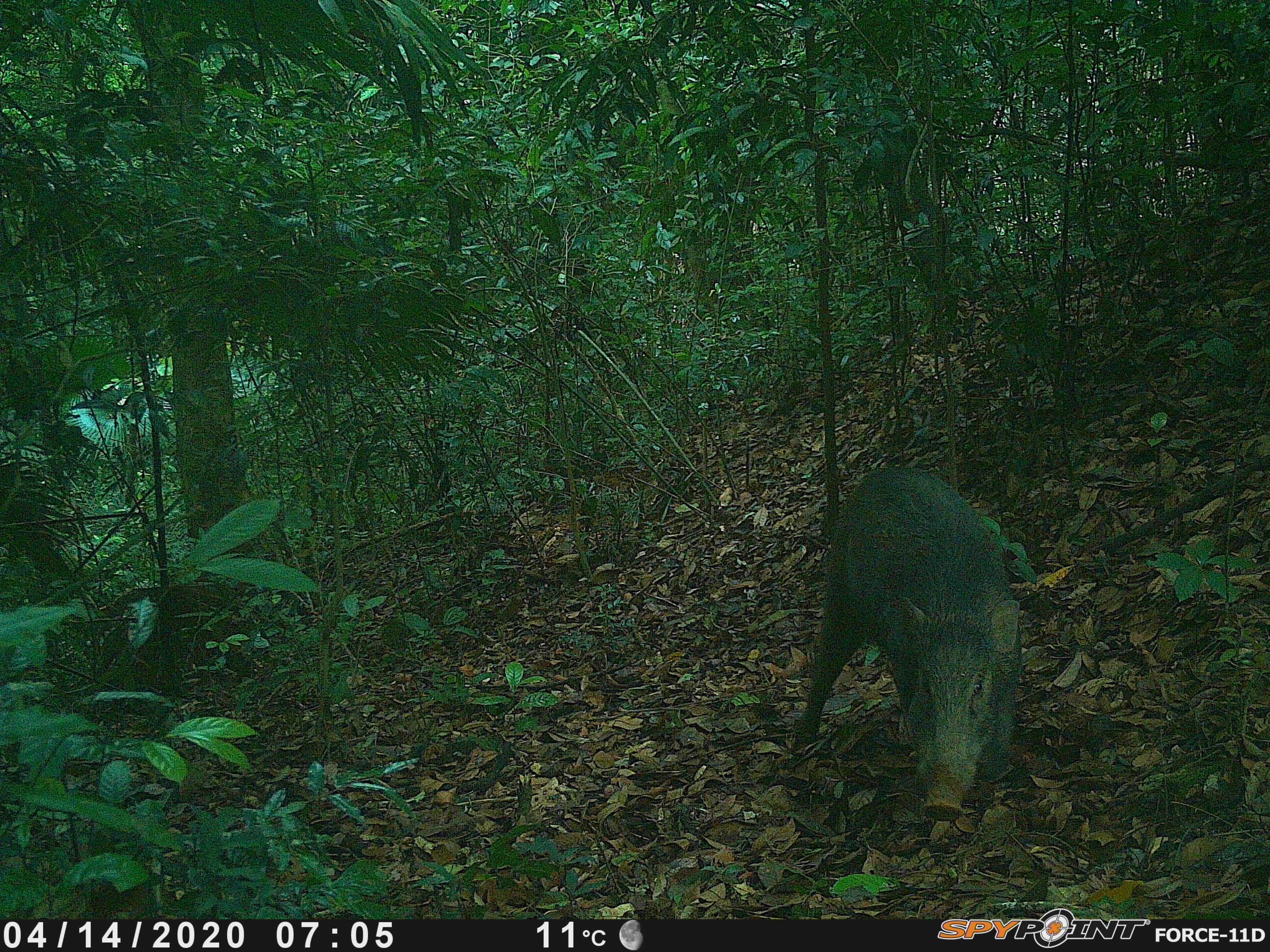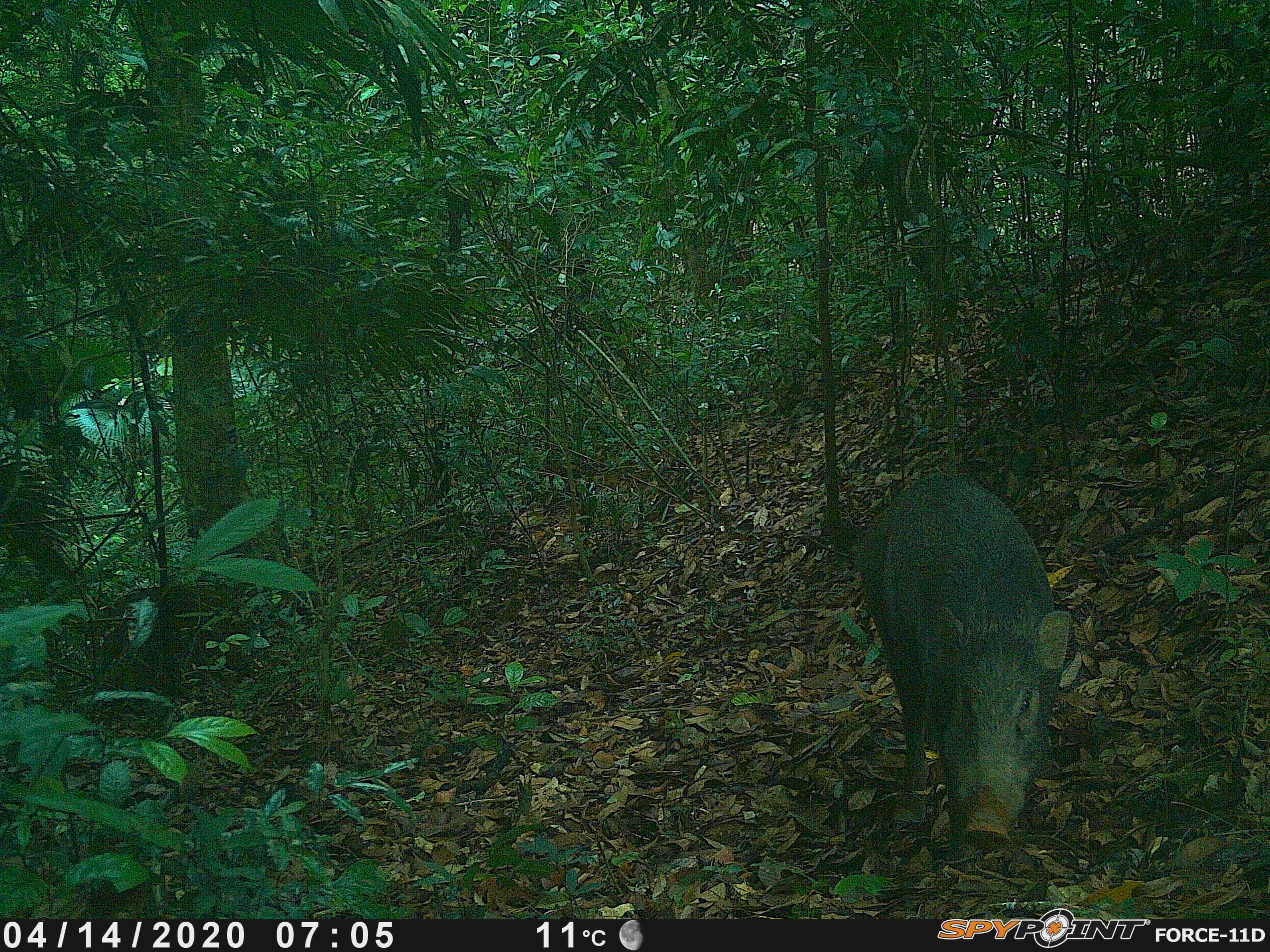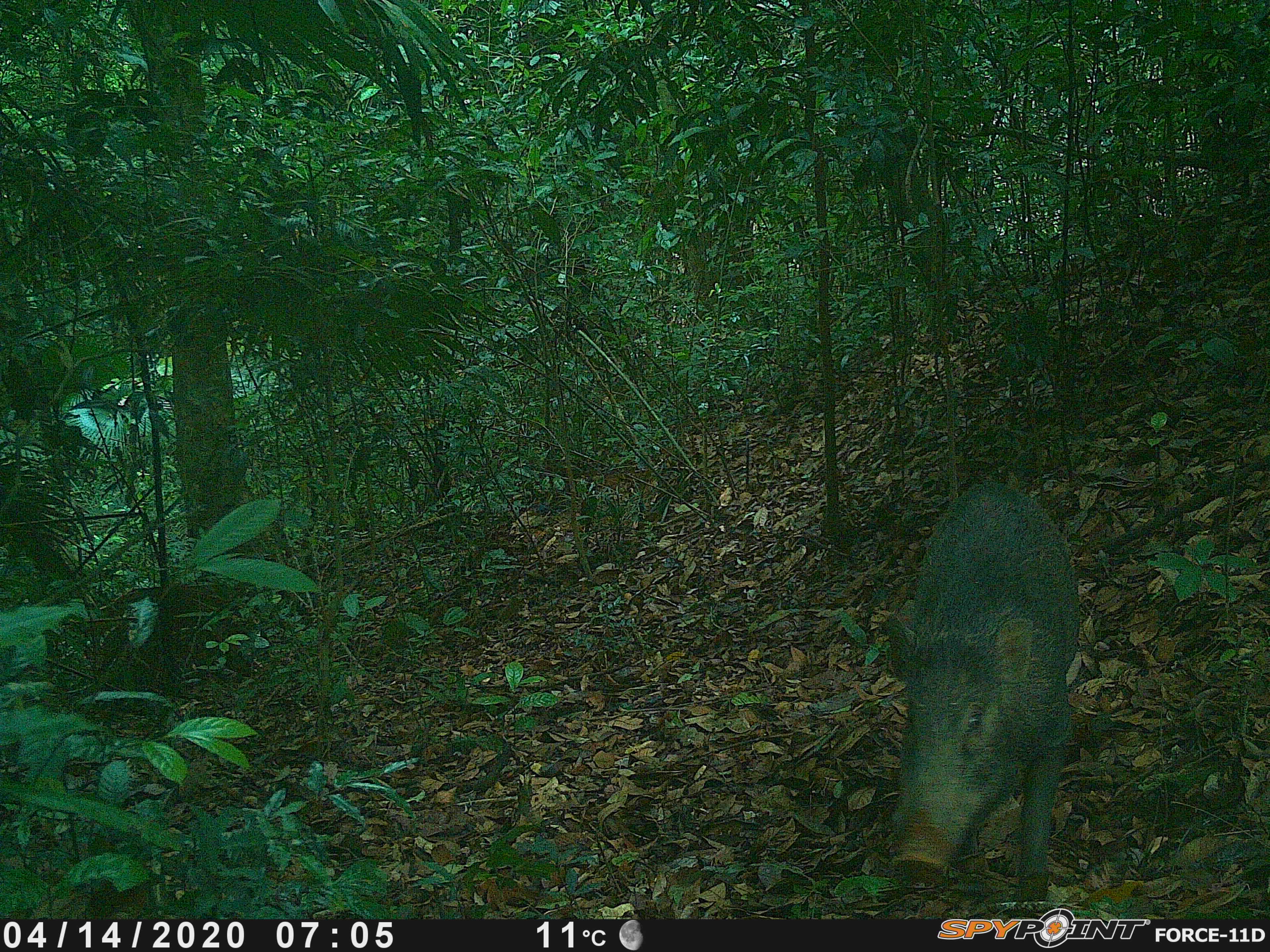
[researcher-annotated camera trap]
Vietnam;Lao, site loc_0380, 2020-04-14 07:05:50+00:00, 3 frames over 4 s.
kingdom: Animalia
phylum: Chordata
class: Mammalia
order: Artiodactyla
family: Suidae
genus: Sus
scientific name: Sus scrofa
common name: eurasian wild pig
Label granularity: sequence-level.